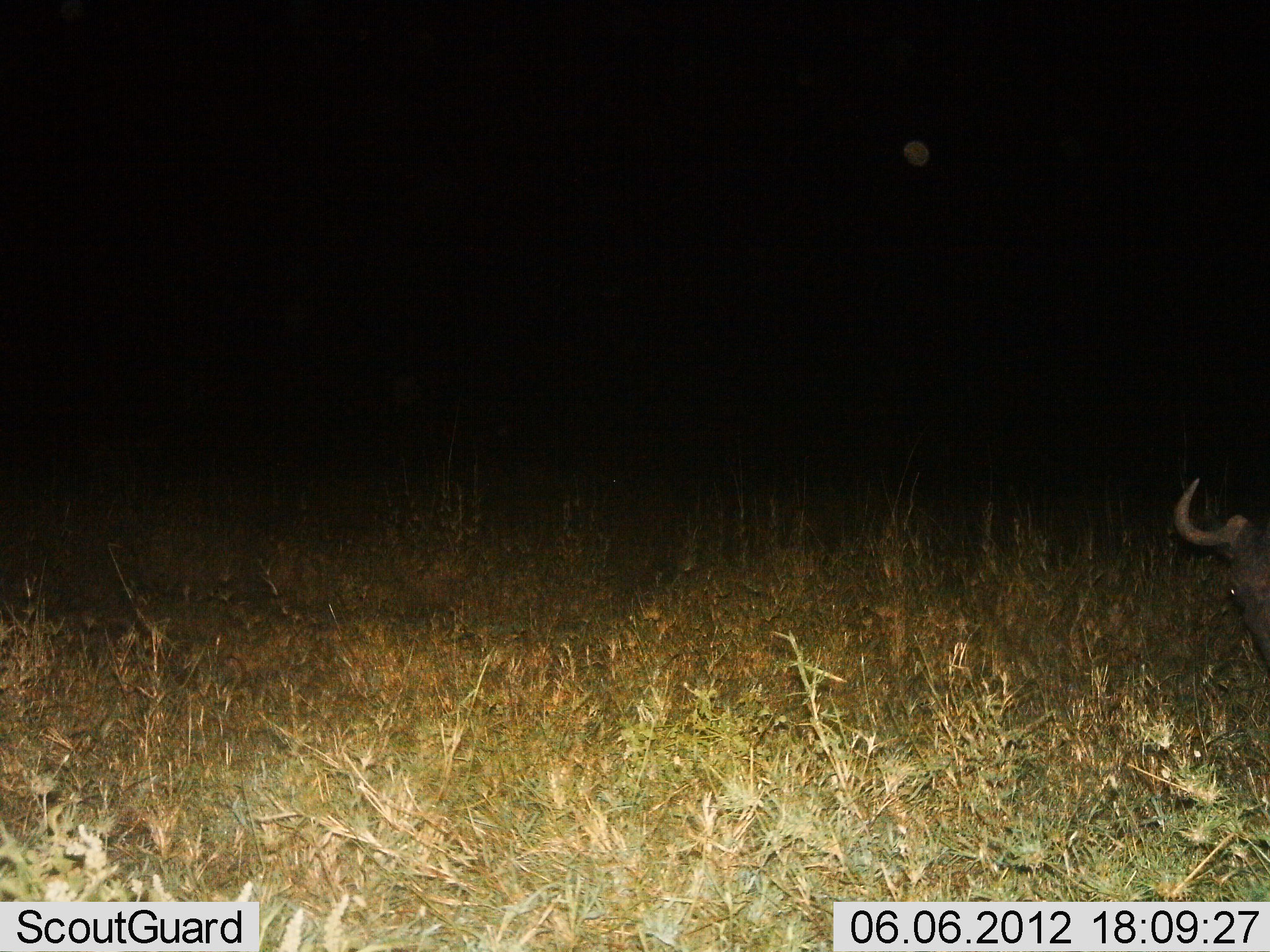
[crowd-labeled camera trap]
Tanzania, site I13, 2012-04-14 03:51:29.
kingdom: Animalia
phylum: Chordata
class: Mammalia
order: Artiodactyla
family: Bovidae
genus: Connochaetes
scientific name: Connochaetes taurinus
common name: blue wildebeest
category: wildebeest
Wildebeest (blue wildebeest) (Connochaetes taurinus), count 1. Behavior (volunteer vote fractions): standing 52%, resting 29%, moving 10%, interacting 0%. Young present (vote fraction): 0%. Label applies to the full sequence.